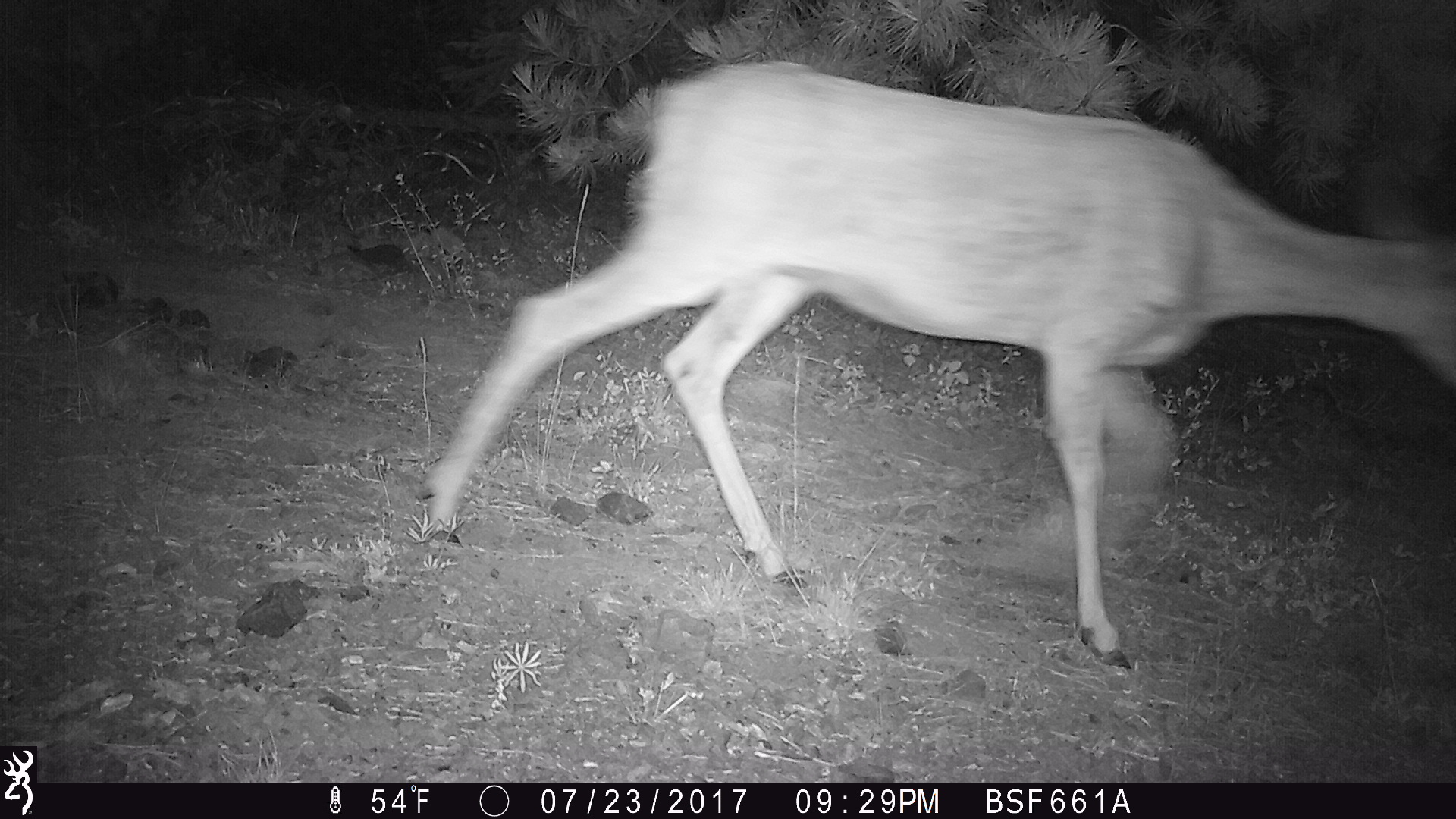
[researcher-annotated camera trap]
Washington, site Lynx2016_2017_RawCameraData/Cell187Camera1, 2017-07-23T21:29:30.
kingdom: Animalia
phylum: Chordata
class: Mammalia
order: Artiodactyla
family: Cervidae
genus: Odocoileus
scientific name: Odocoileus hemionus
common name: mule deer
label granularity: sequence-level